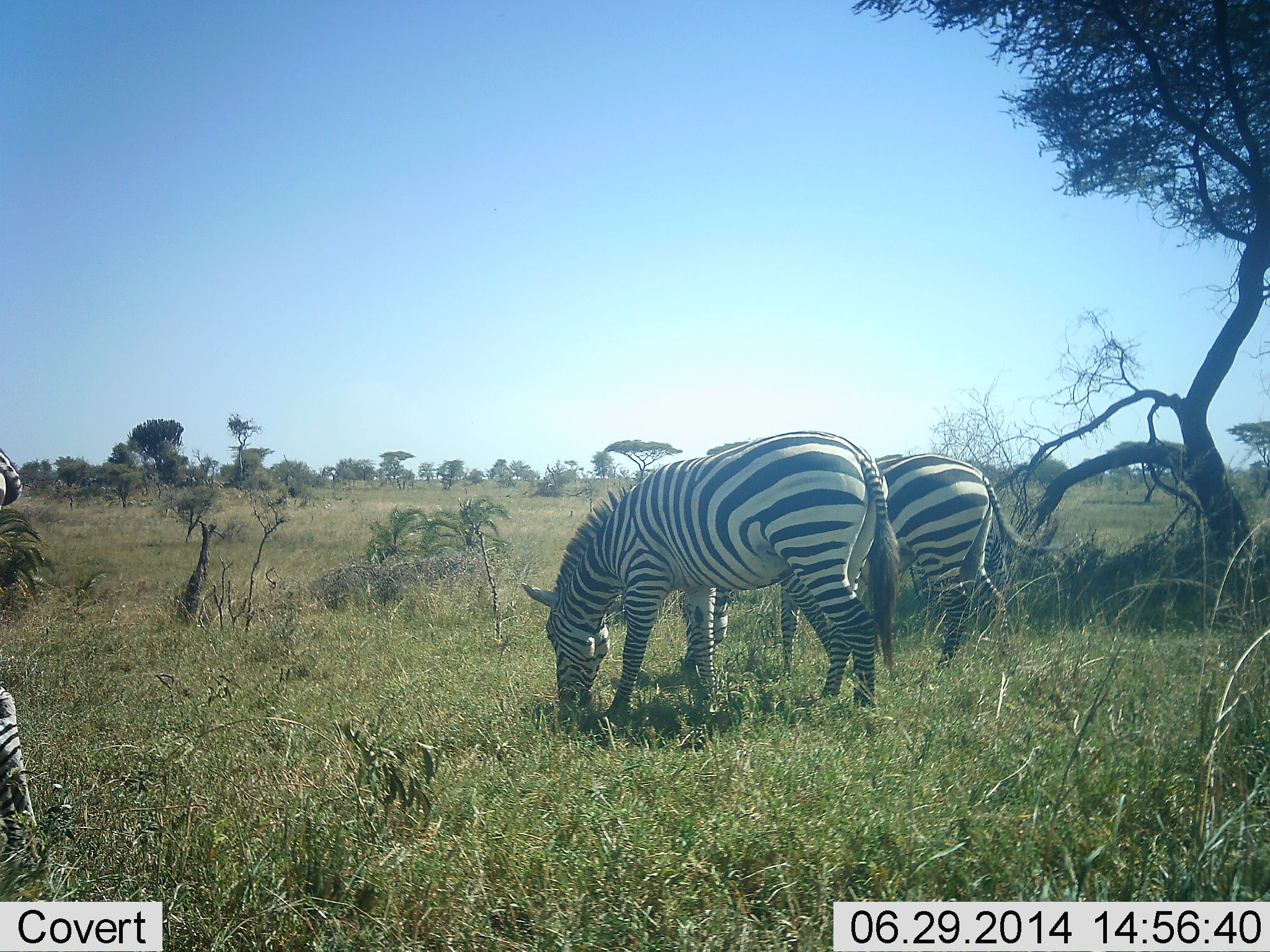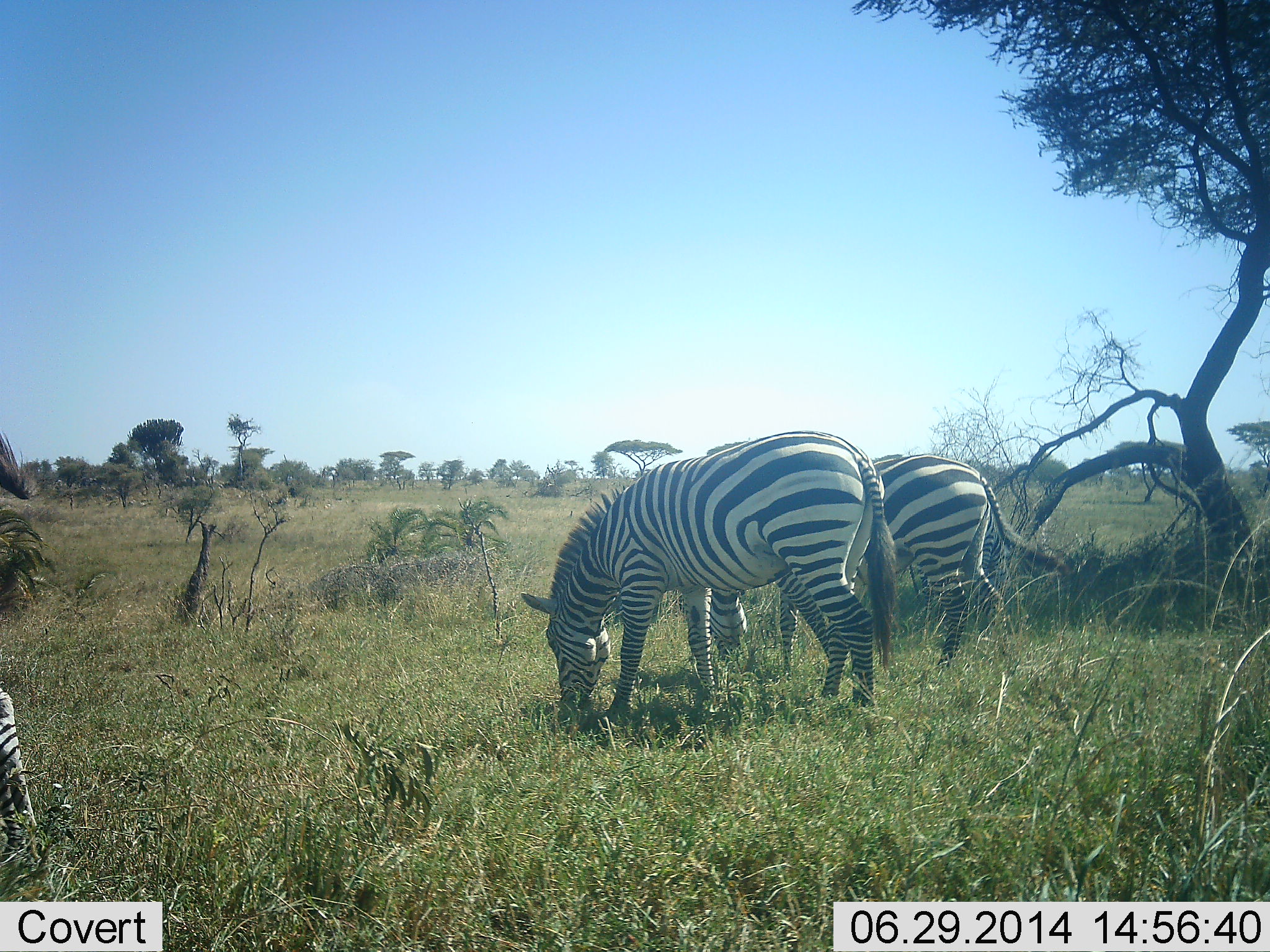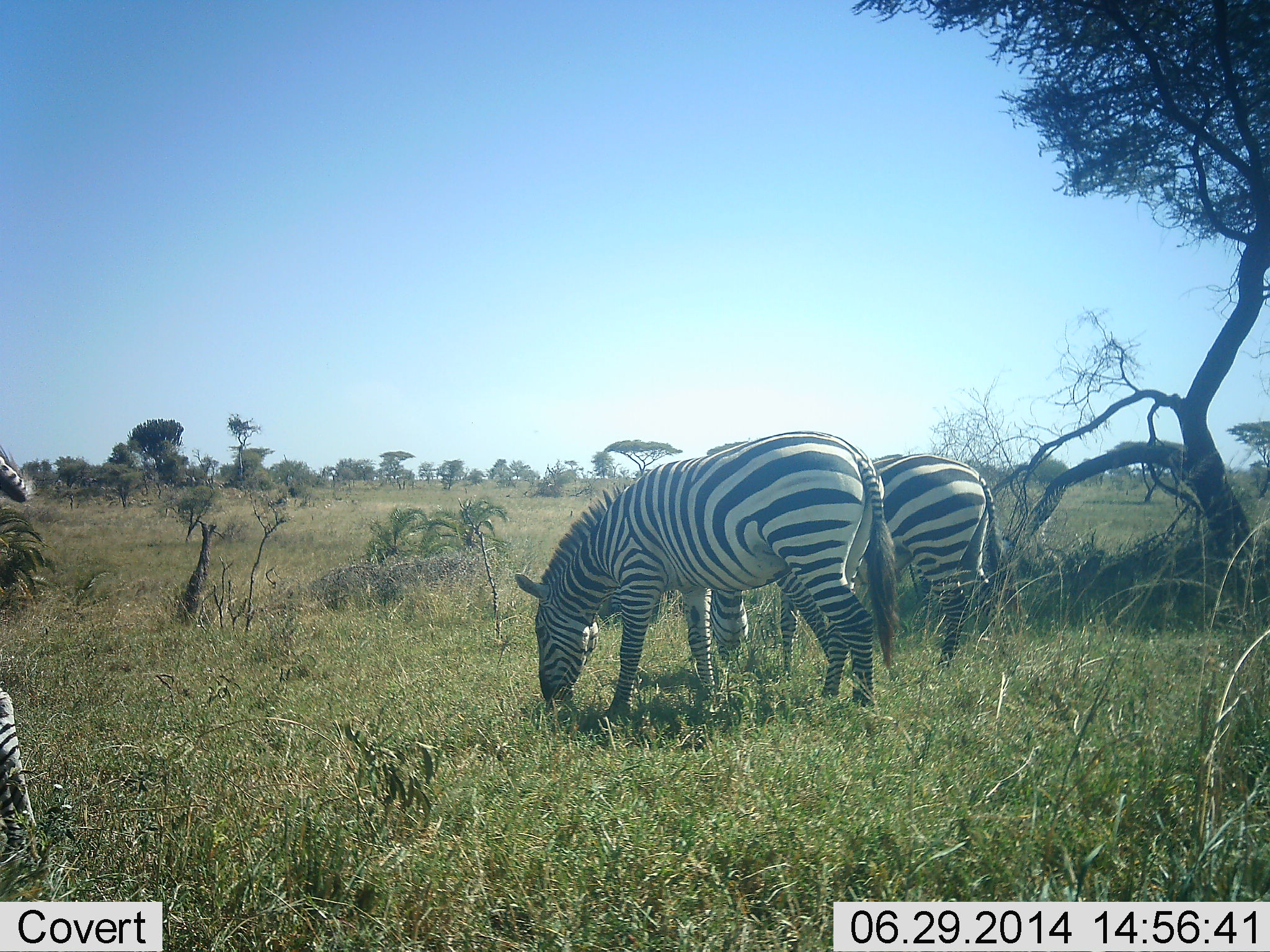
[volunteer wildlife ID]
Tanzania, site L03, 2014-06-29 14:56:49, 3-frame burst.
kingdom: Animalia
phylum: Chordata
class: Mammalia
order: Perissodactyla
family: Equidae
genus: Equus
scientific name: Equus quagga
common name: plains zebra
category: zebra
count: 3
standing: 30%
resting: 0%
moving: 0%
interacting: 0%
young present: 0%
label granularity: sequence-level